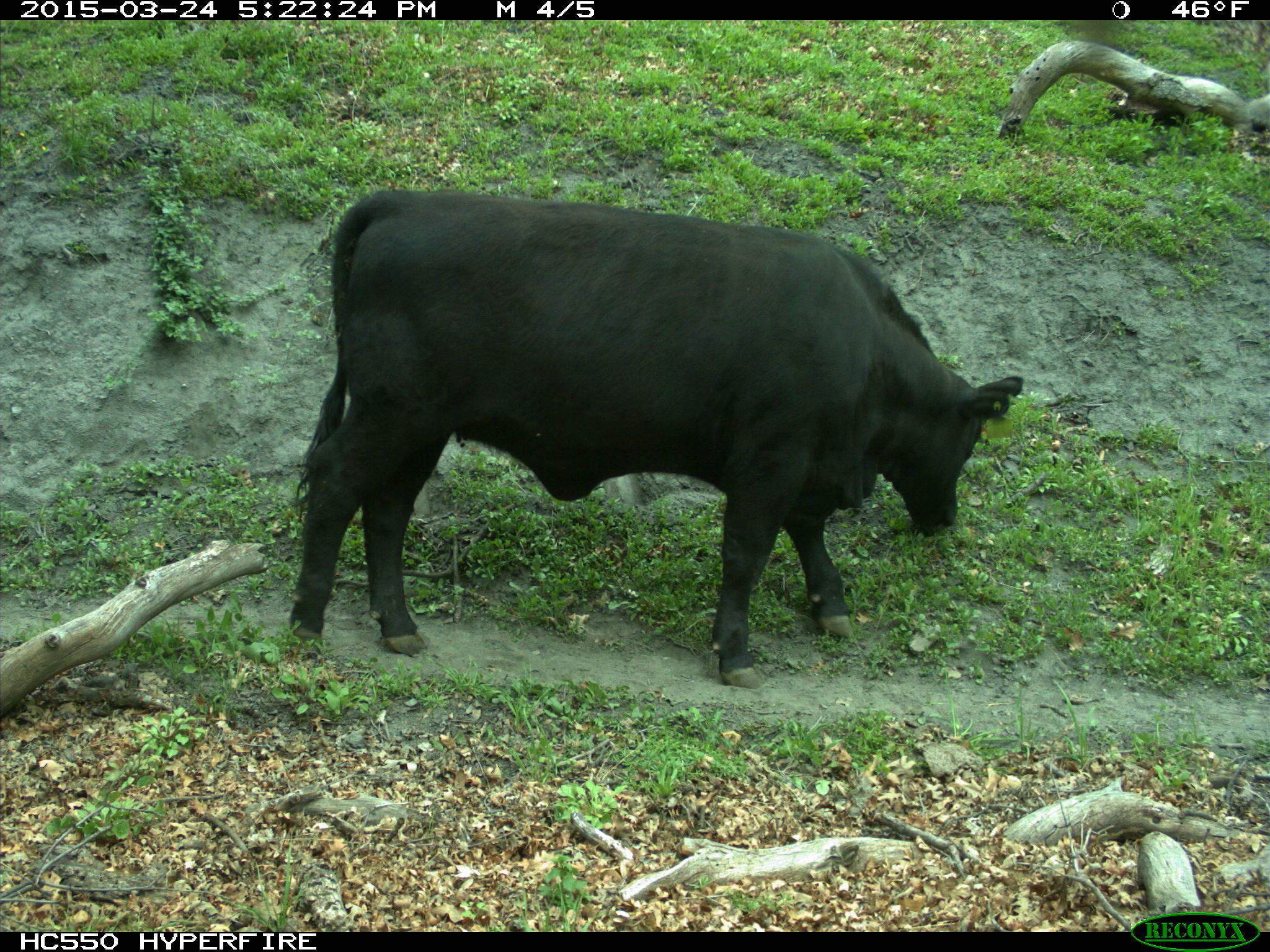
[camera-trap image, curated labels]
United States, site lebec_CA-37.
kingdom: Animalia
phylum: Chordata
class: Mammalia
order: Artiodactyla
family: Bovidae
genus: Bos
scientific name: Bos taurus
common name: domestic cow